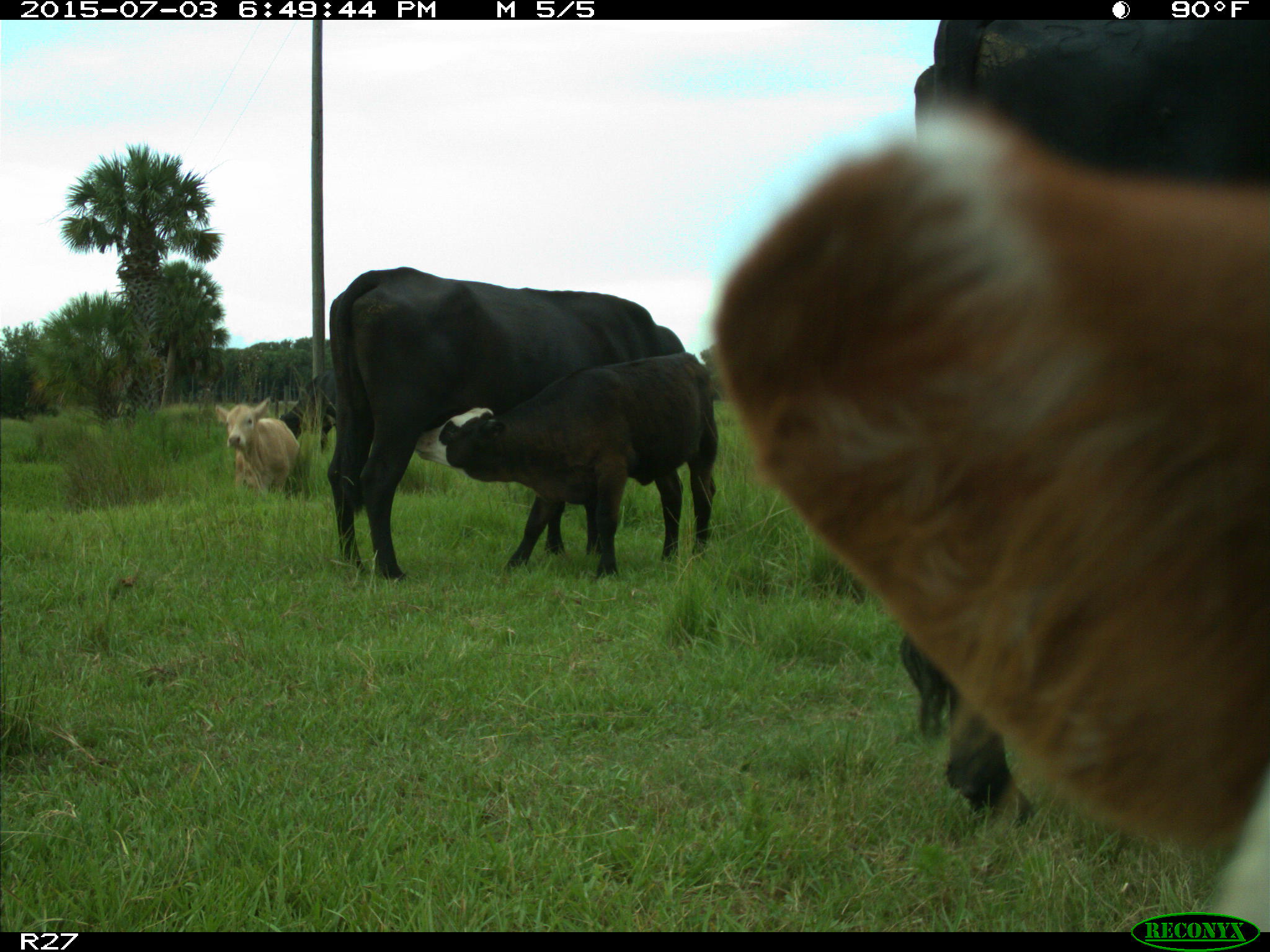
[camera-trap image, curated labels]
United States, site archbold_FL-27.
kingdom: Animalia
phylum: Chordata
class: Mammalia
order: Artiodactyla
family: Bovidae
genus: Bos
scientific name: Bos taurus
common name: domestic cow